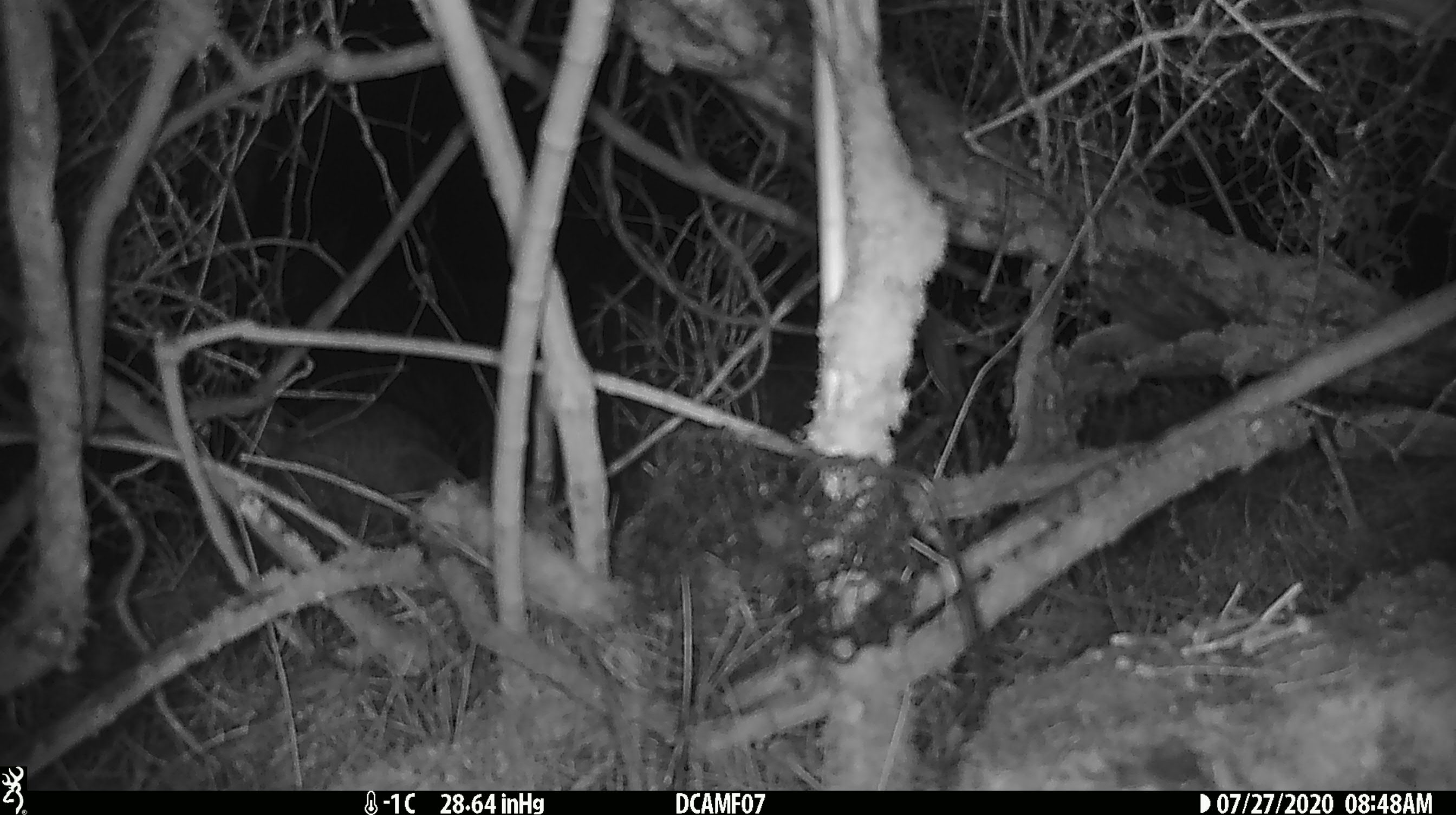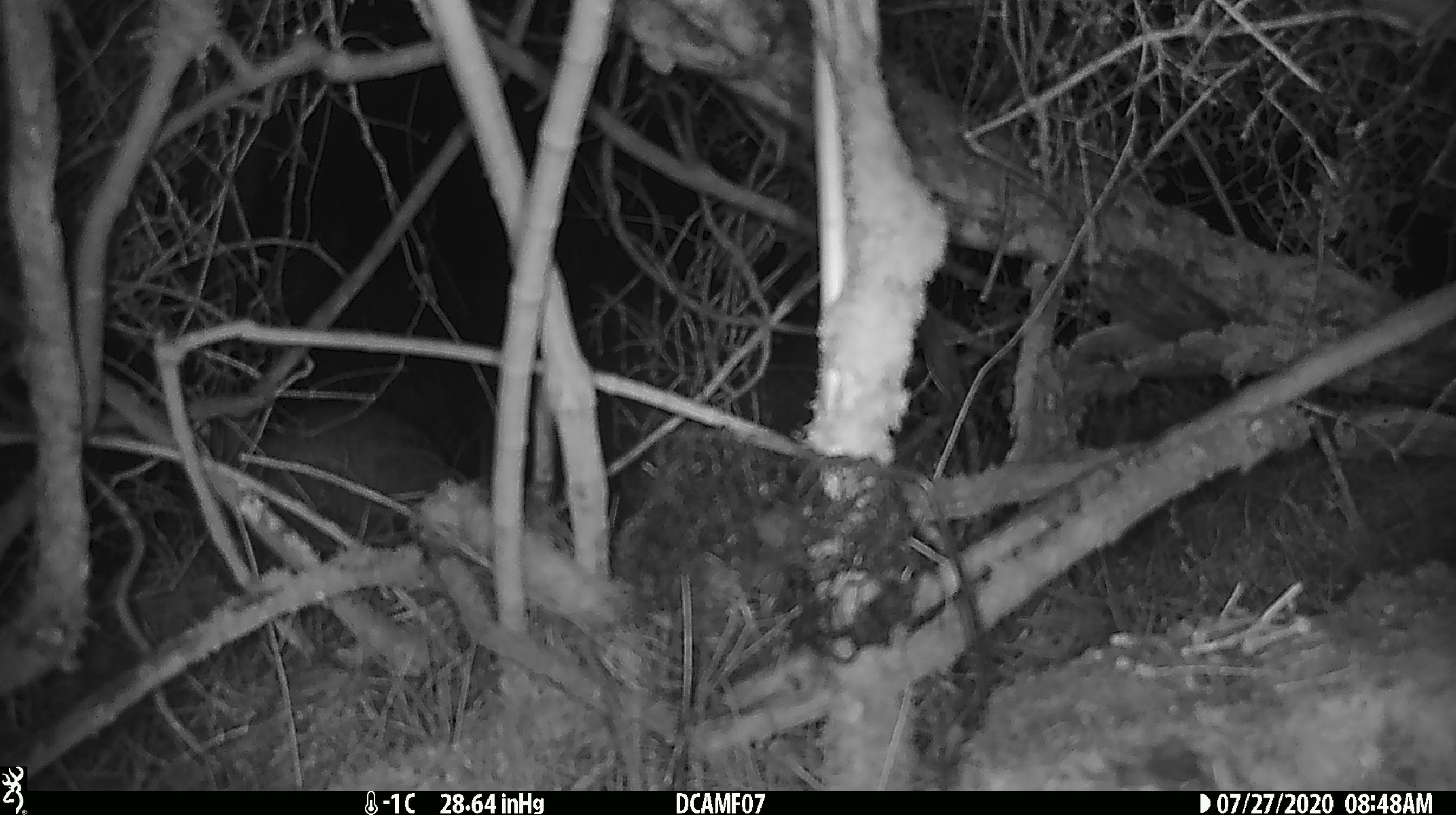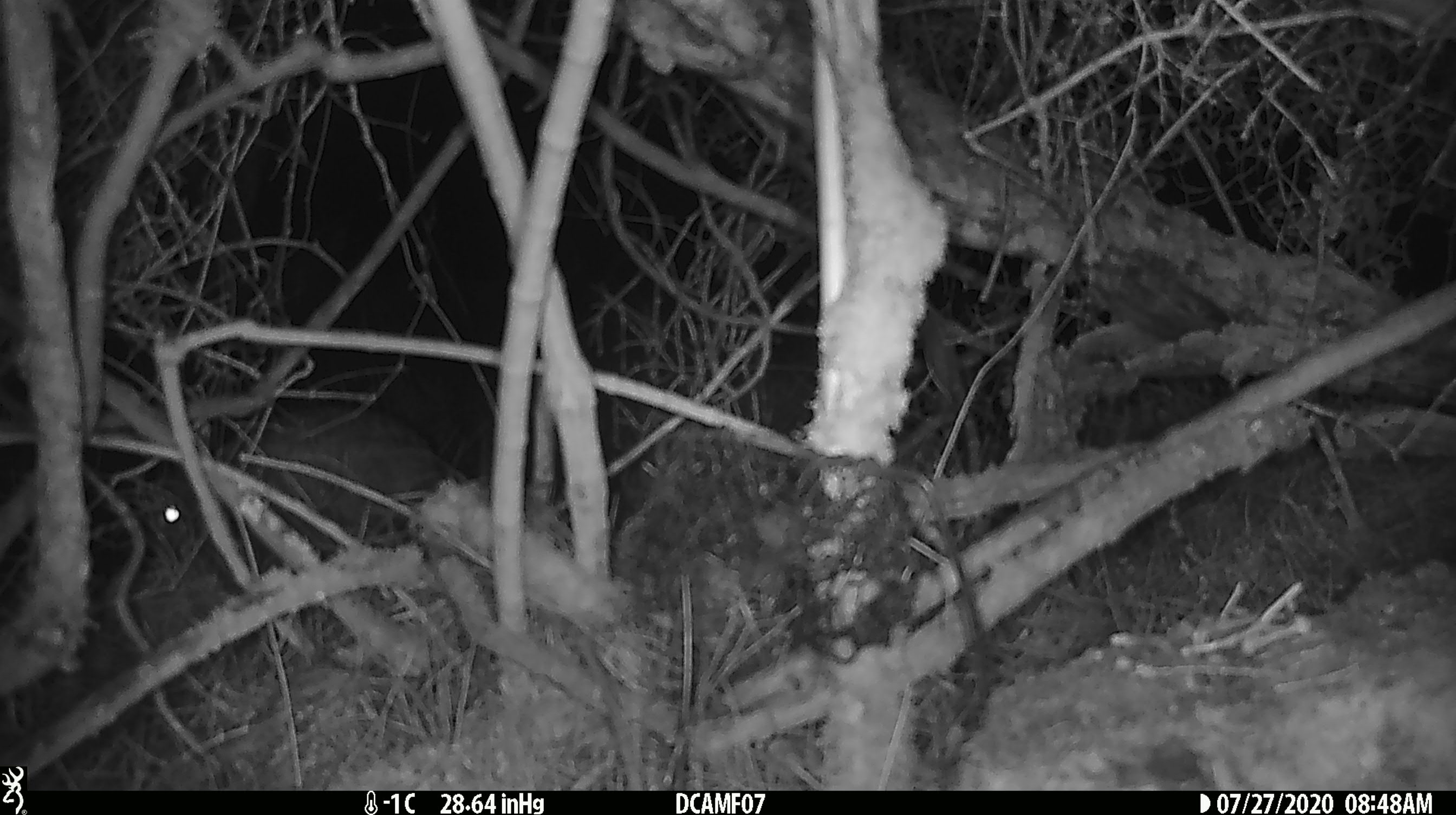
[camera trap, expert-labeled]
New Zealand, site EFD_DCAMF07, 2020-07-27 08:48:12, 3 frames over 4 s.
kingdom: Animalia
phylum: Chordata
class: Mammalia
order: Lagomorpha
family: Leporidae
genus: Oryctolagus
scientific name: Oryctolagus cuniculus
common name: european rabbit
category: rabbit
Rabbit (european rabbit) (Oryctolagus cuniculus).